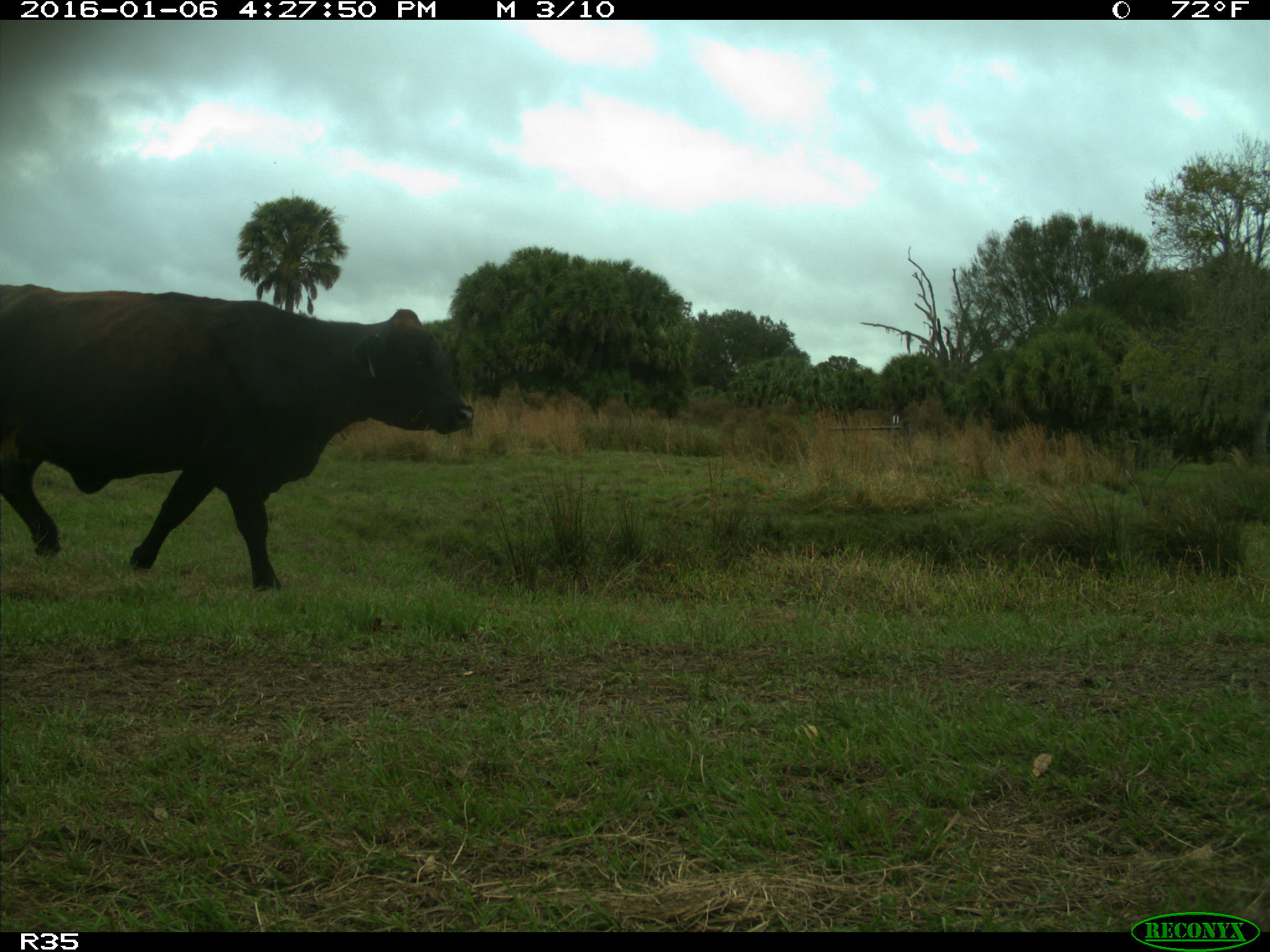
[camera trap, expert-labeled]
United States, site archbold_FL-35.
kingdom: Animalia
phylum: Chordata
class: Mammalia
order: Artiodactyla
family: Bovidae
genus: Bos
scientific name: Bos taurus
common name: domestic cow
Bos taurus (domestic cow).